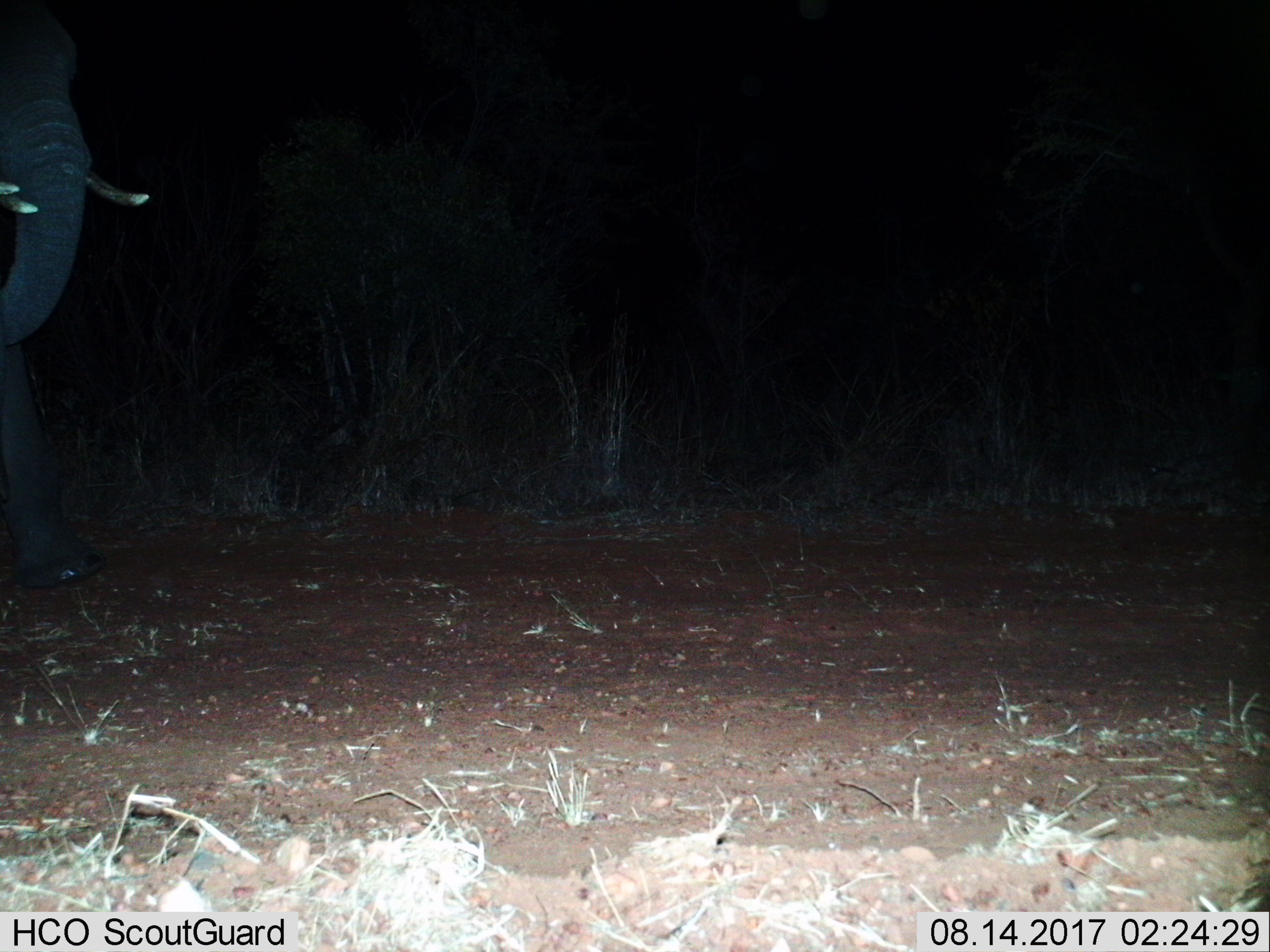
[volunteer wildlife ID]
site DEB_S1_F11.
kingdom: Animalia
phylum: Chordata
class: Mammalia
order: Proboscidea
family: Elephantidae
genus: Loxodonta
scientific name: Loxodonta africana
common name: african bush elephant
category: elephant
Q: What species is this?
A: Elephant (african bush elephant) (Loxodonta africana).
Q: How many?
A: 1.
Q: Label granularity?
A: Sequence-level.